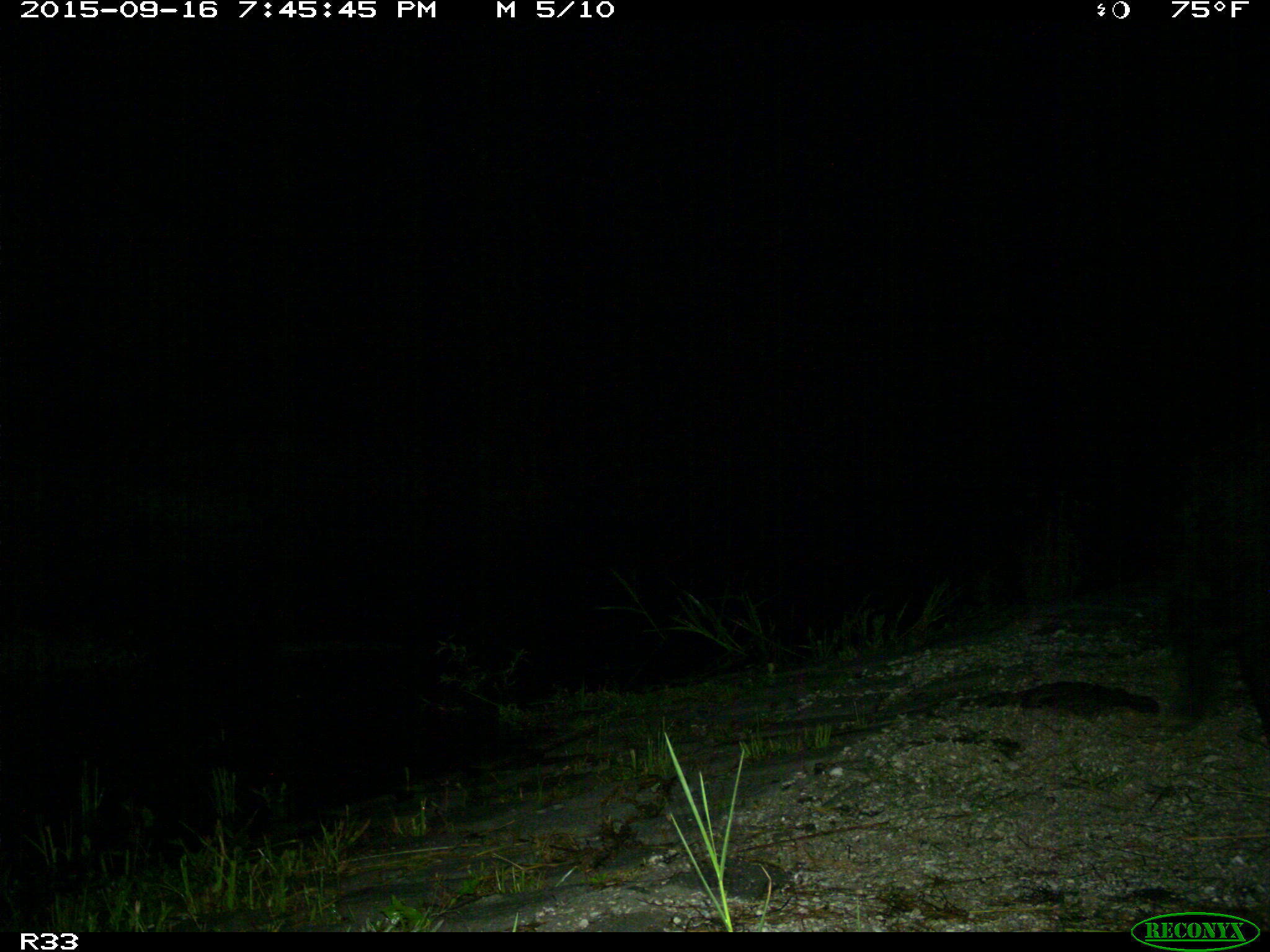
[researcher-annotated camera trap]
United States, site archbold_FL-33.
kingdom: Animalia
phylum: Chordata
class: Mammalia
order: Artiodactyla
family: Bovidae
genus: Bos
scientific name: Bos taurus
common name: domestic cow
Bos taurus (domestic cow).